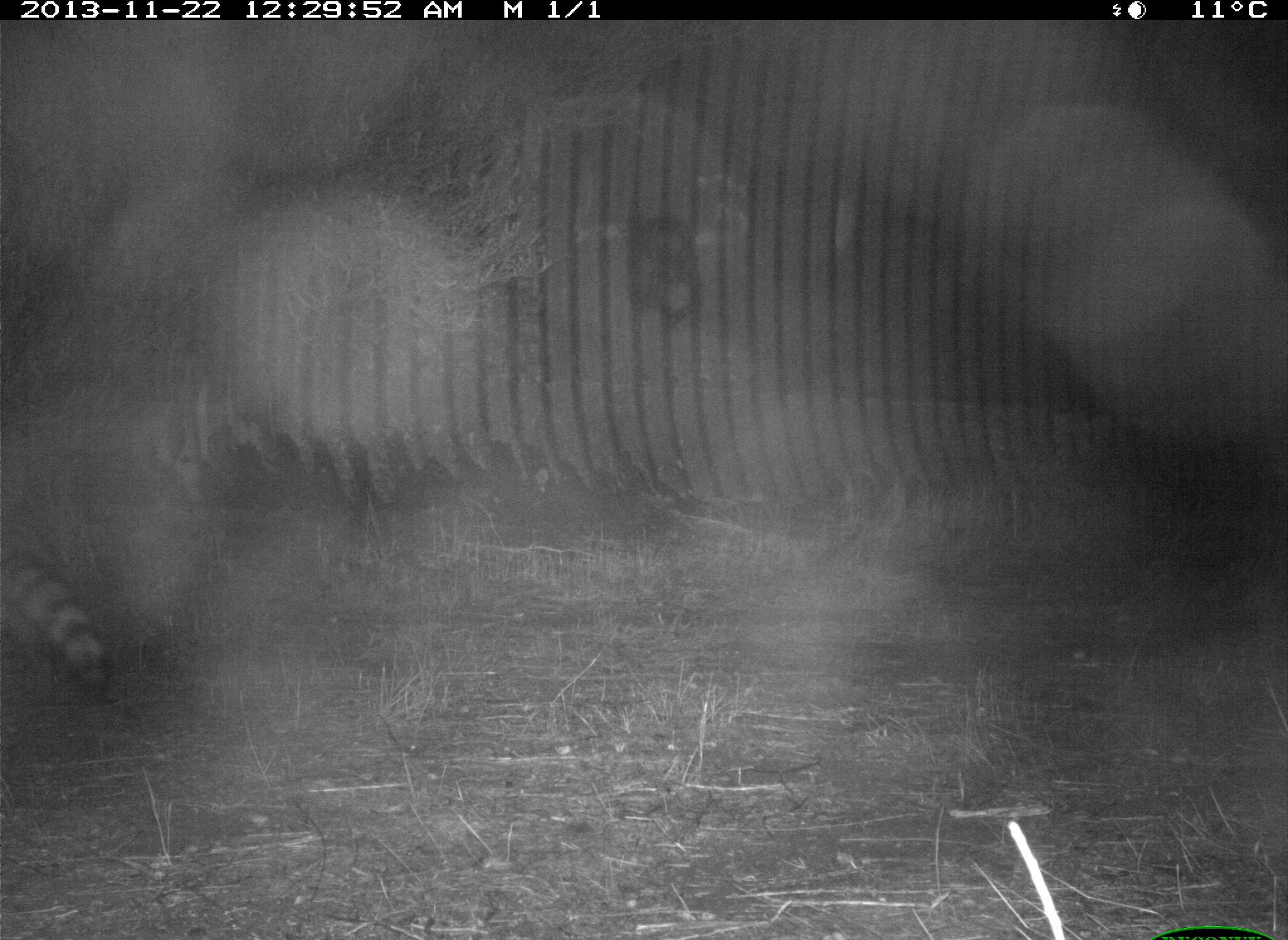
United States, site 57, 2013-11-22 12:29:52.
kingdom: Animalia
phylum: Chordata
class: Mammalia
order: Carnivora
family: Procyonidae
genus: Procyon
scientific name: Procyon lotor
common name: raccoon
Raccoon (Procyon lotor).